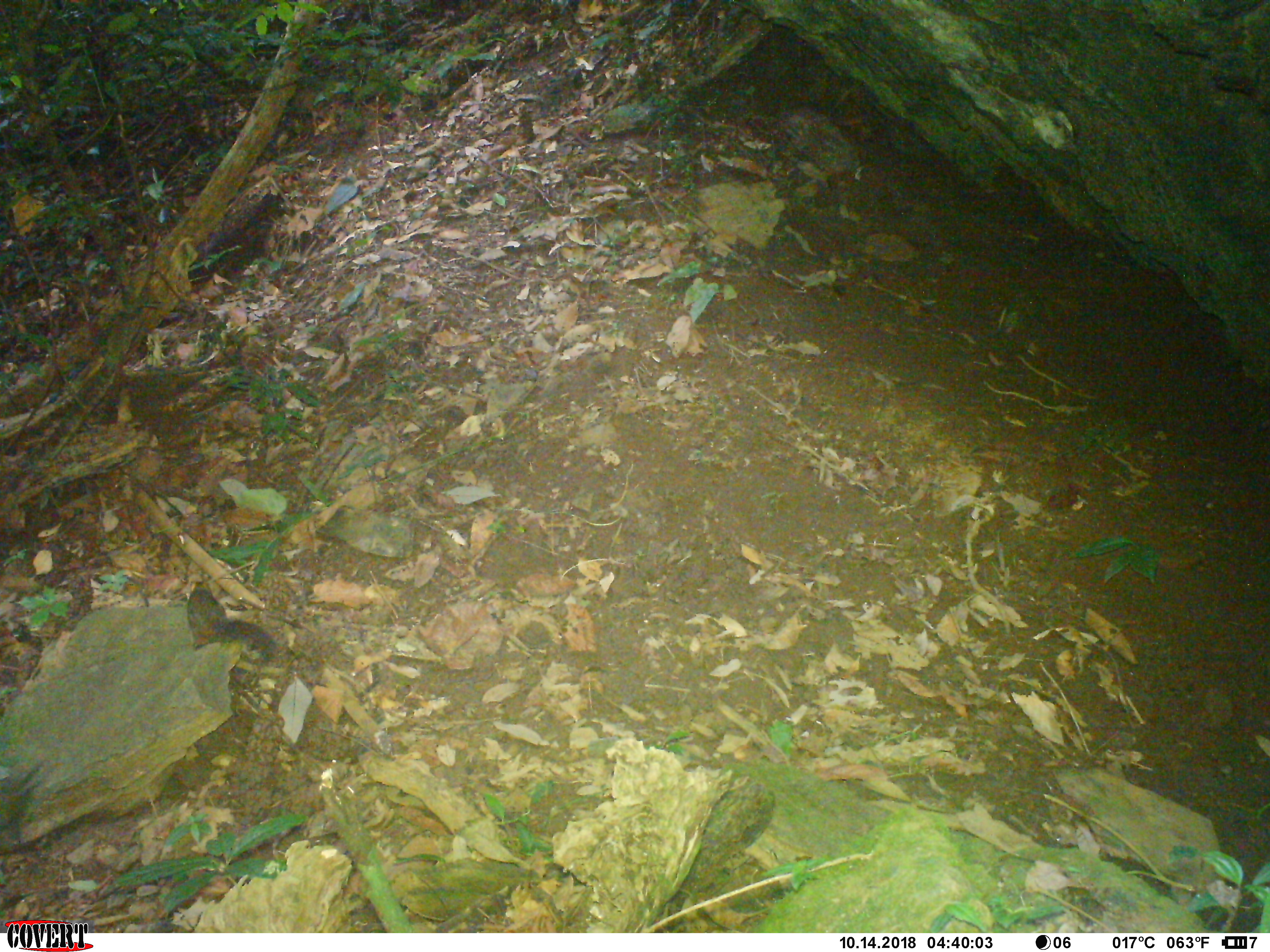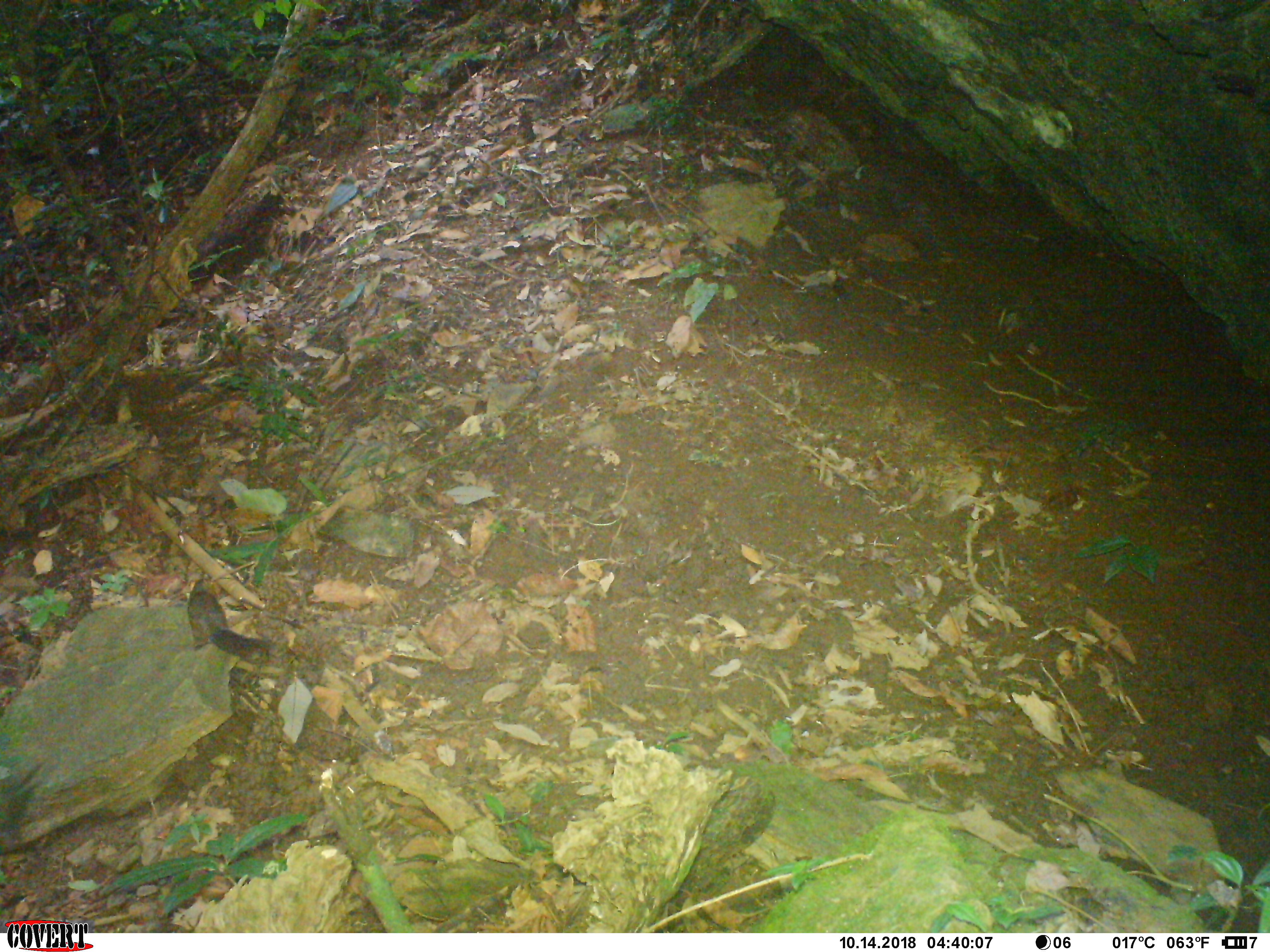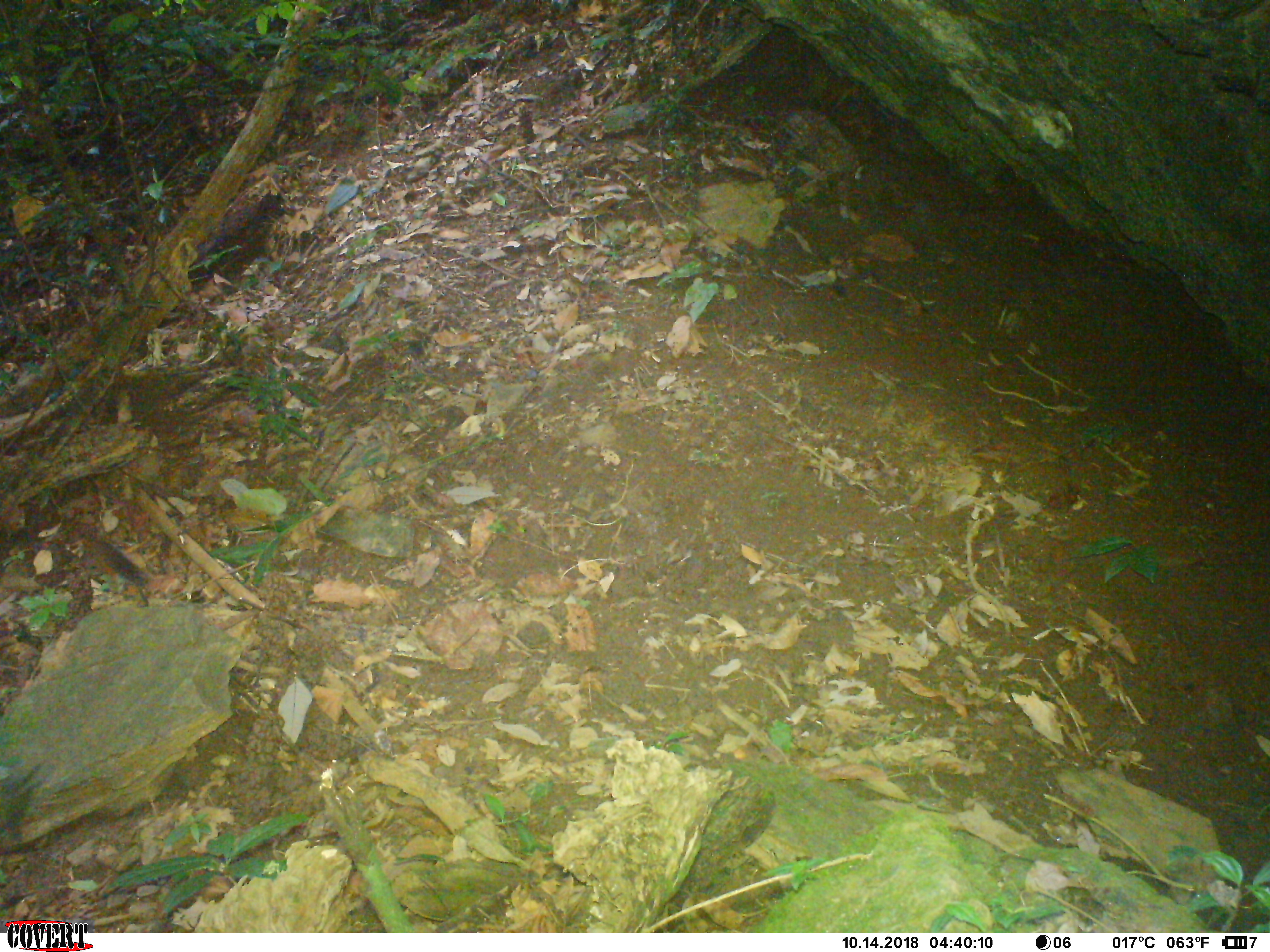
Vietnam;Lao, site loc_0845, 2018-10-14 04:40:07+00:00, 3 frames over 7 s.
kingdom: Animalia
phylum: Chordata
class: Mammalia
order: Rodentia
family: Sciuridae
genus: Dremomys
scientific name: Dremomys rufigenis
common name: red-cheeked squirrel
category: red cheeked squirrel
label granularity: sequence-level